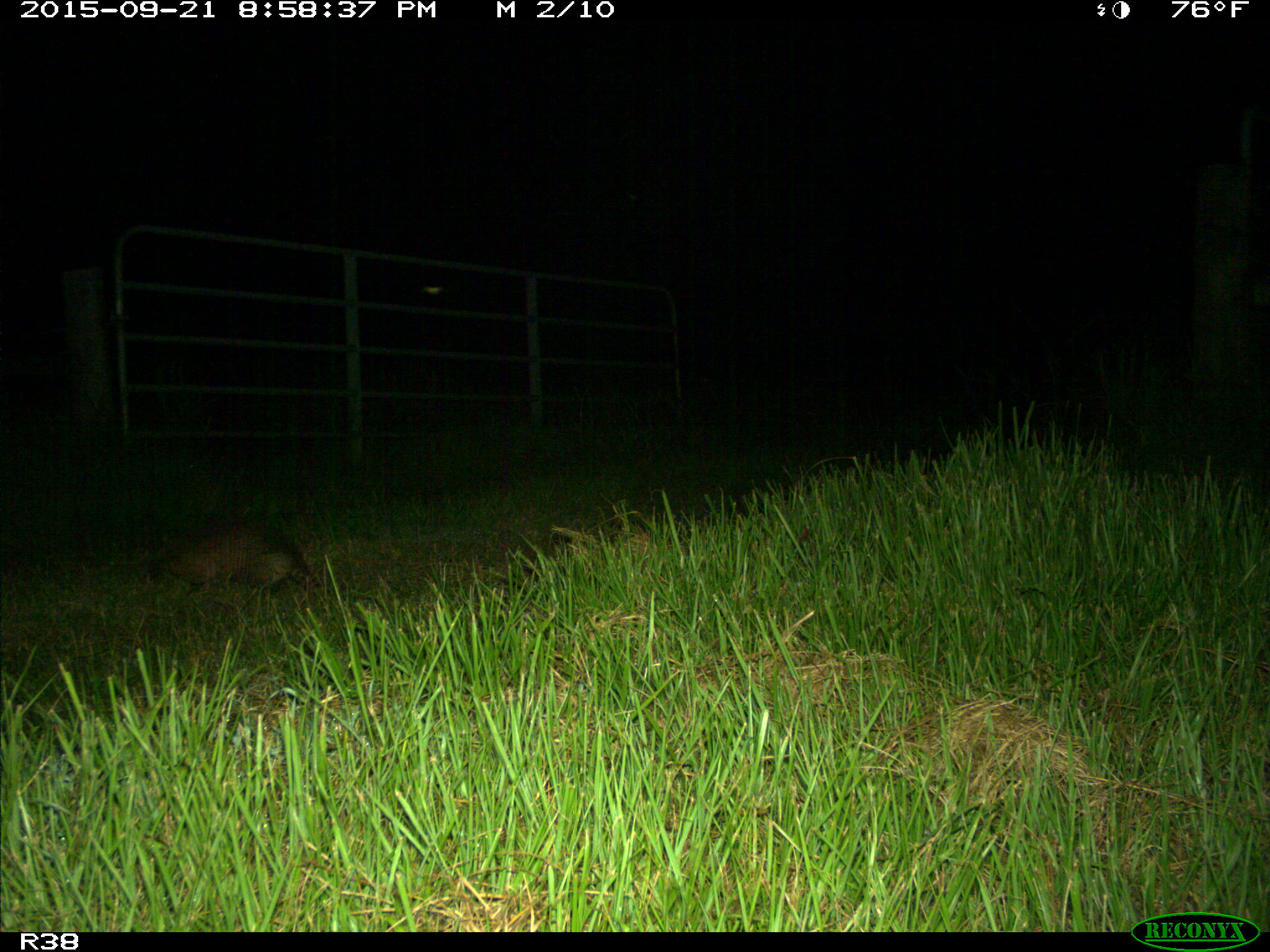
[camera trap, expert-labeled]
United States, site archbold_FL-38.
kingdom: Animalia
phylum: Chordata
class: Mammalia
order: Cingulata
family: Dasypodidae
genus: Dasypus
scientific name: Dasypus novemcinctus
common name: nine-banded armadillo